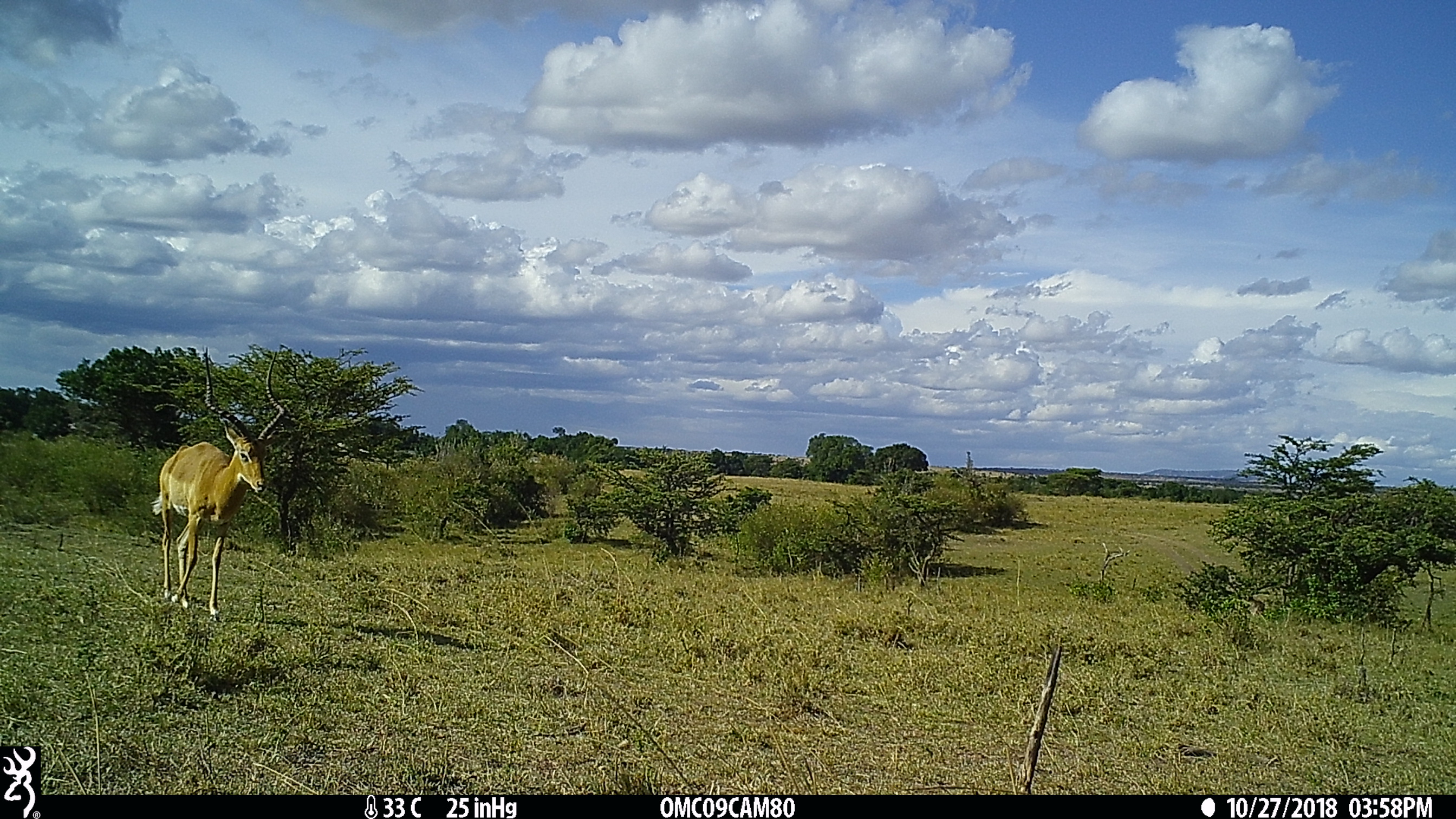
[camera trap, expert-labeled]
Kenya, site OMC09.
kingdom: Animalia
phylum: Chordata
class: Mammalia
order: Artiodactyla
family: Bovidae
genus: Aepyceros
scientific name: Aepyceros melampus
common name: impala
Impala (Aepyceros melampus).